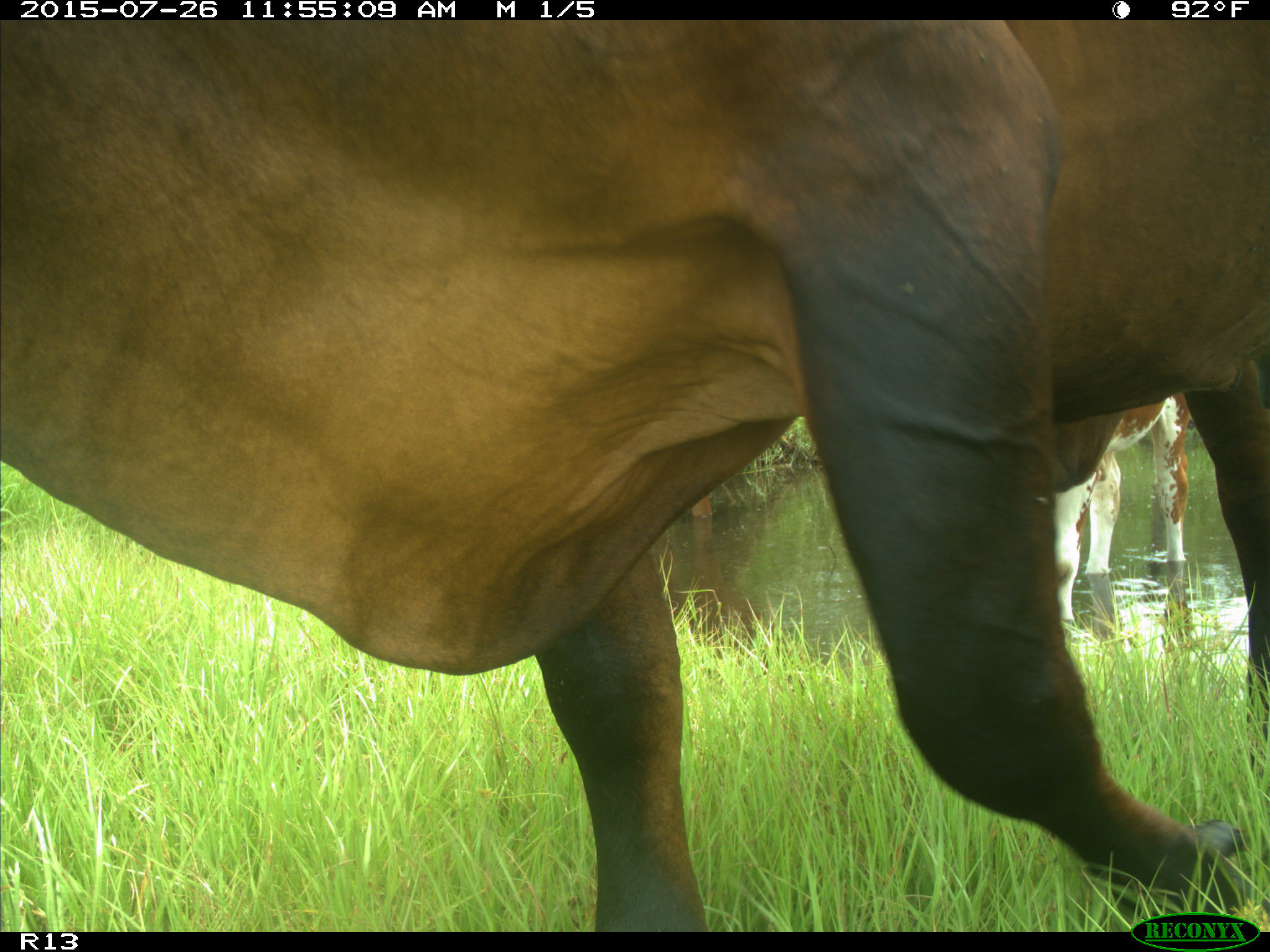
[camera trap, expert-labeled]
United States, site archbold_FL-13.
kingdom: Animalia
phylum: Chordata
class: Mammalia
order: Artiodactyla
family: Bovidae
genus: Bos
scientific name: Bos taurus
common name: domestic cow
Bos taurus (domestic cow).